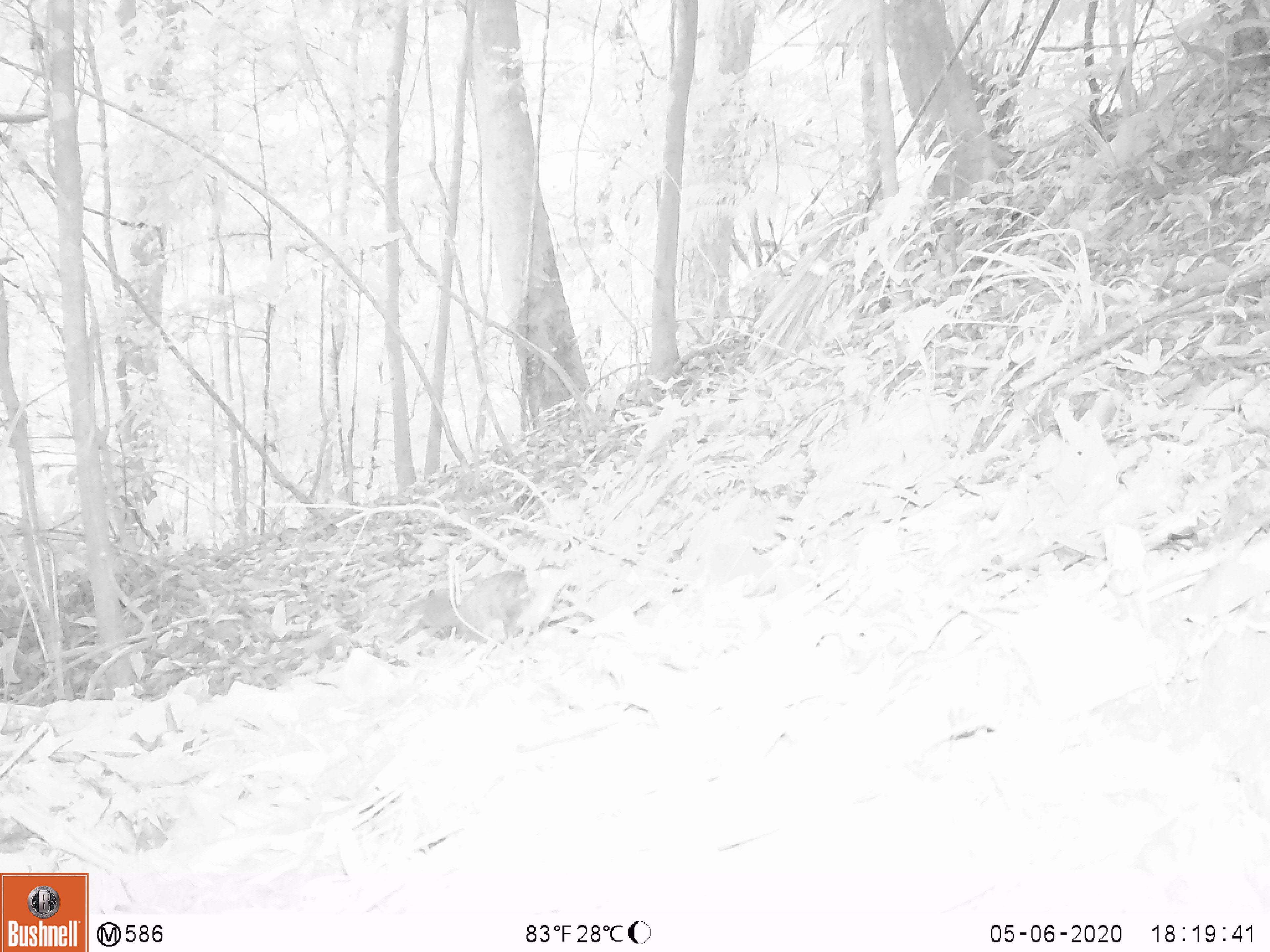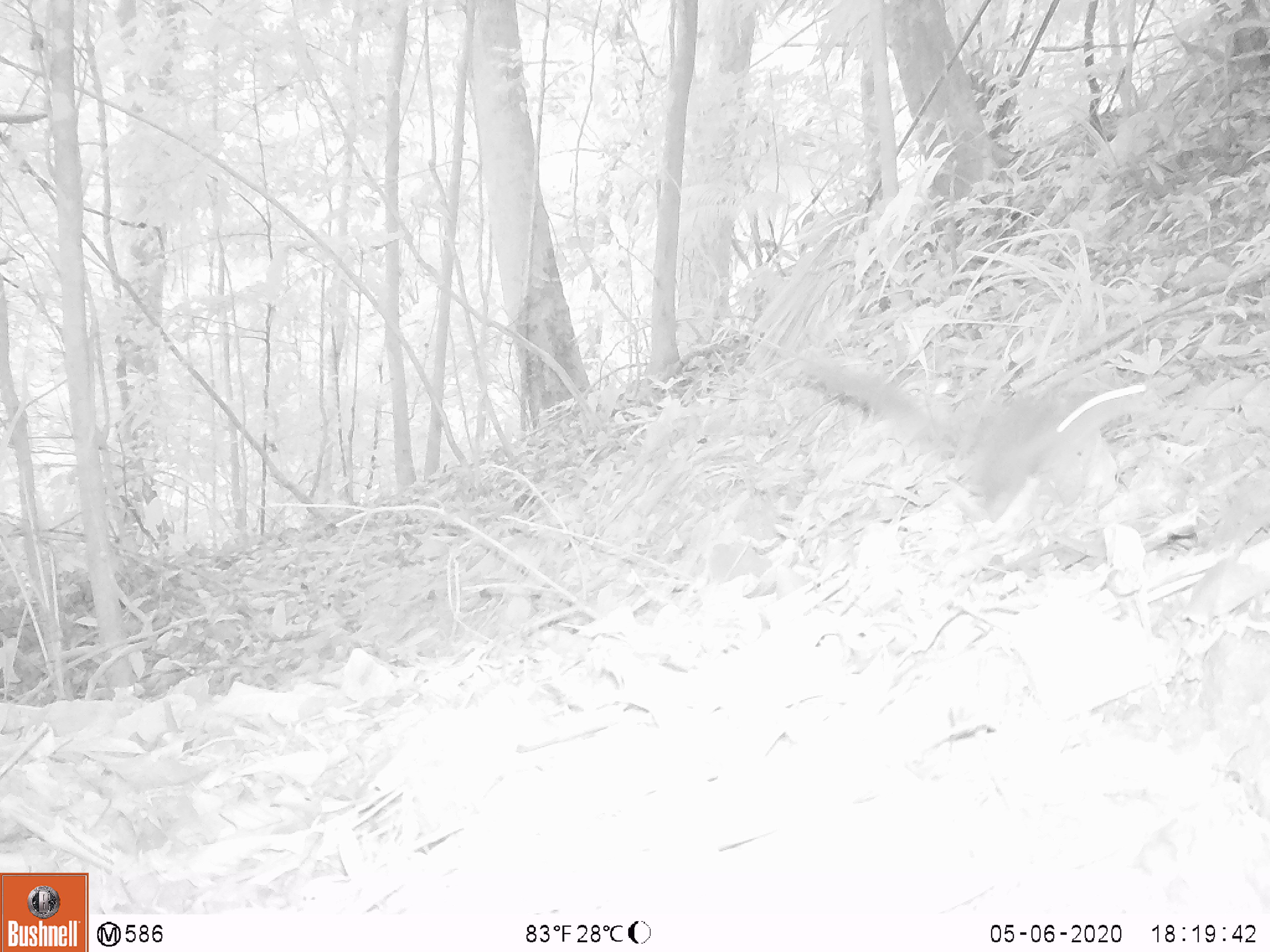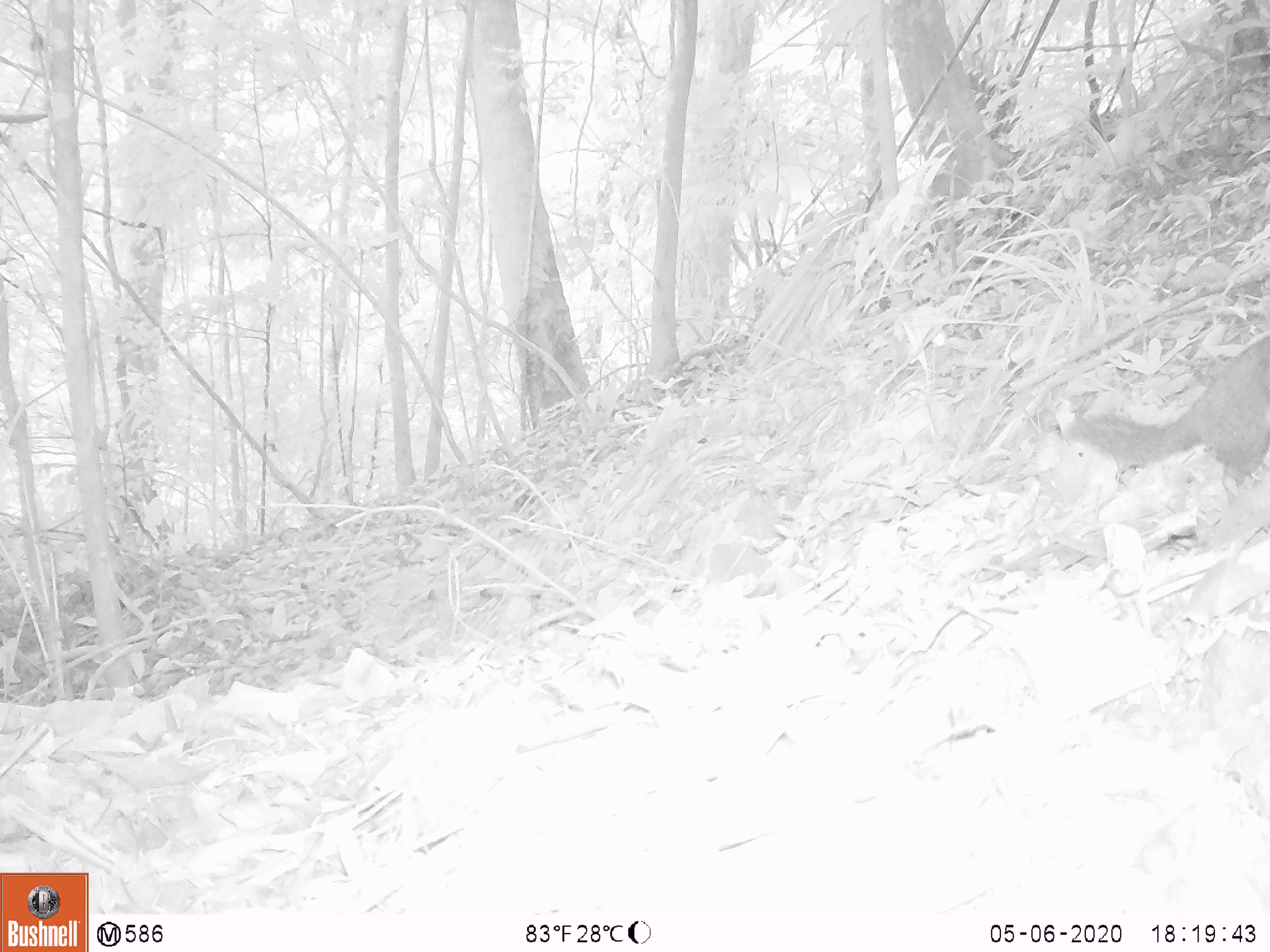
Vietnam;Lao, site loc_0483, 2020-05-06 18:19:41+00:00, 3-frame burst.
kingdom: Animalia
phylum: Chordata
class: Mammalia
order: Scandentia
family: Tupaiidae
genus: Tupaia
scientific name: Tupaia belangeri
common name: northern treeshrew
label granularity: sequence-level